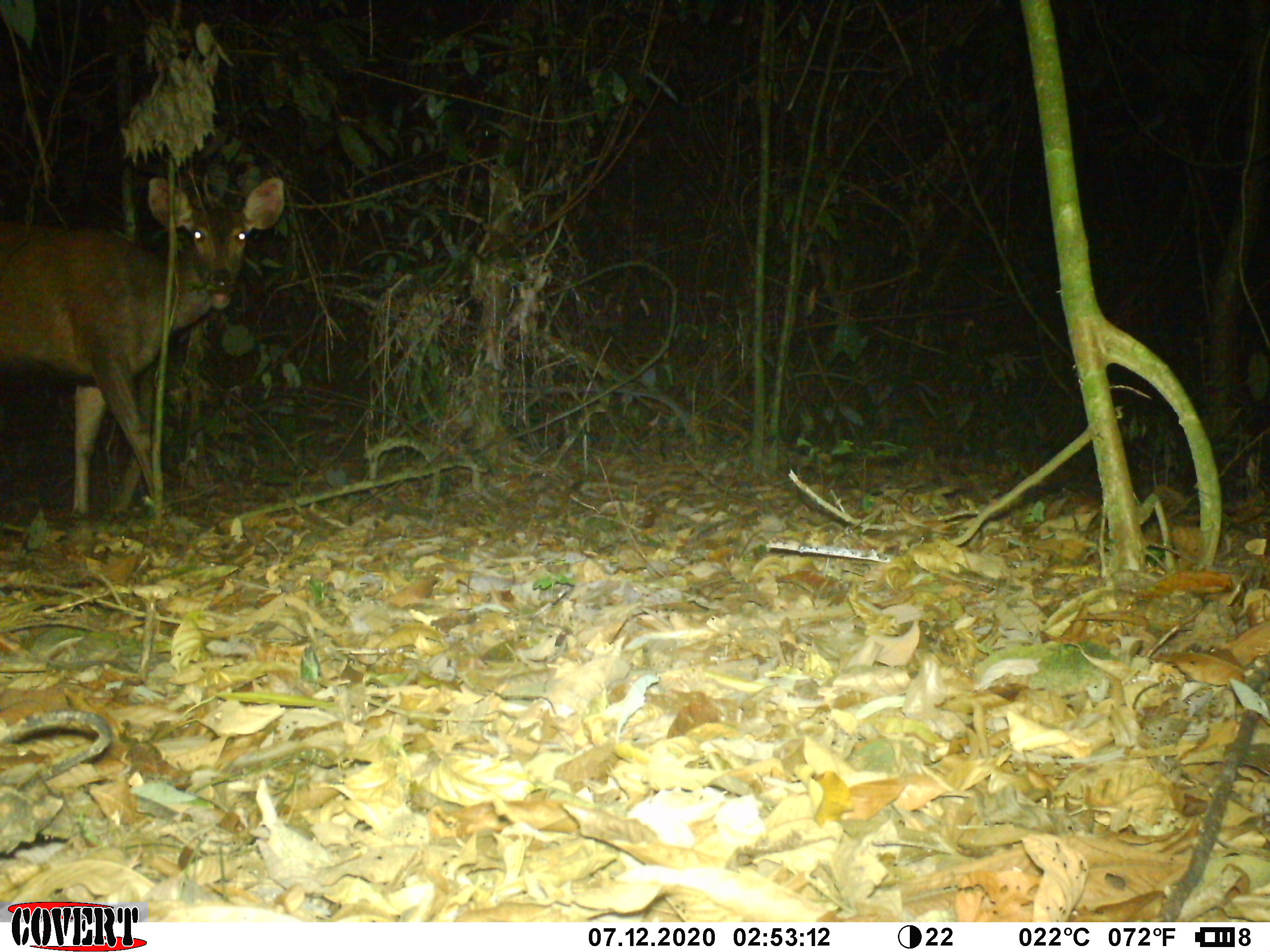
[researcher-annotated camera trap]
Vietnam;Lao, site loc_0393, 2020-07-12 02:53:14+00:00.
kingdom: Animalia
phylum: Chordata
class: Mammalia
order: Artiodactyla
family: Cervidae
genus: Rusa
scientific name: Rusa unicolor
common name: sambar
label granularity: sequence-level